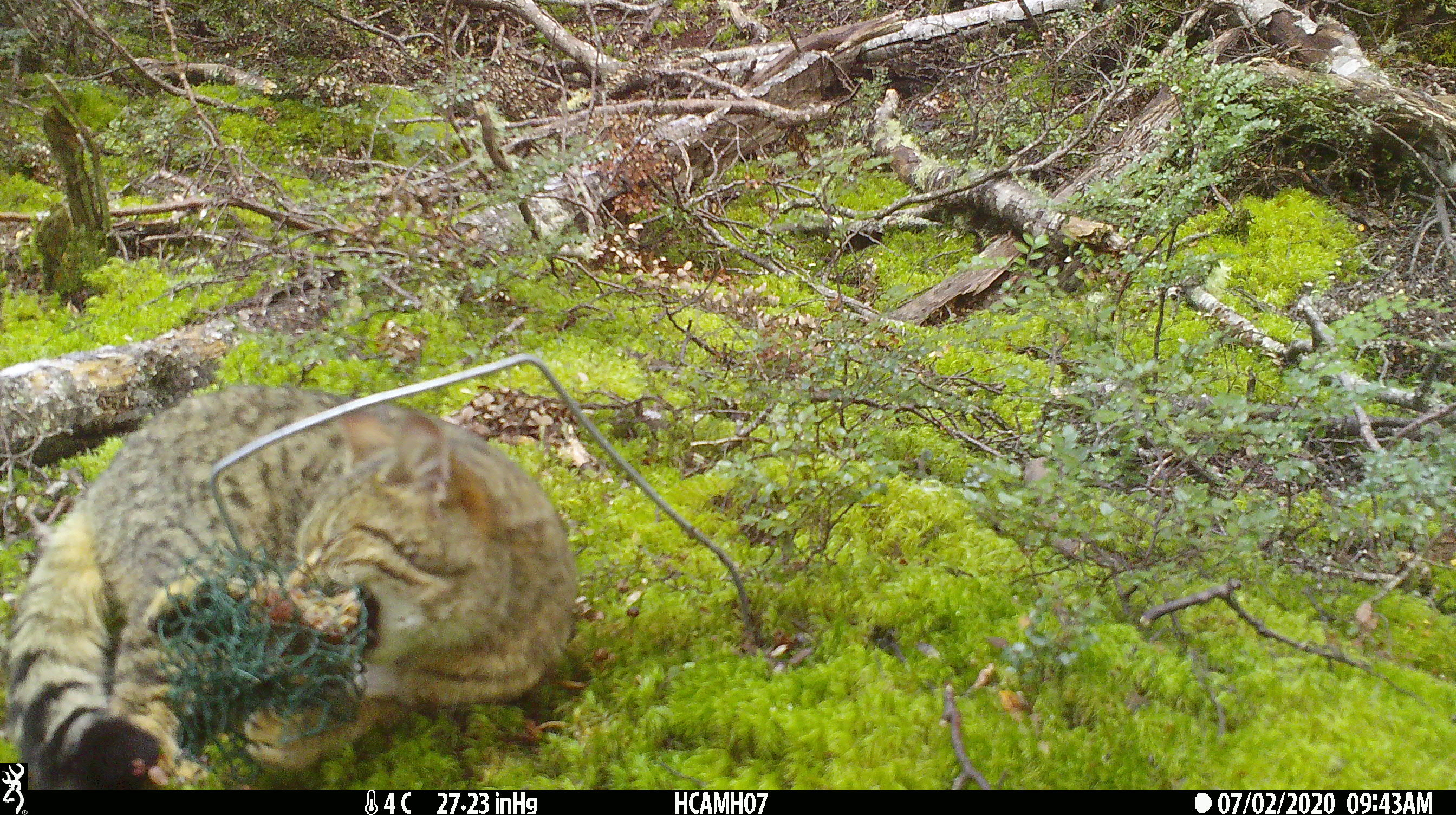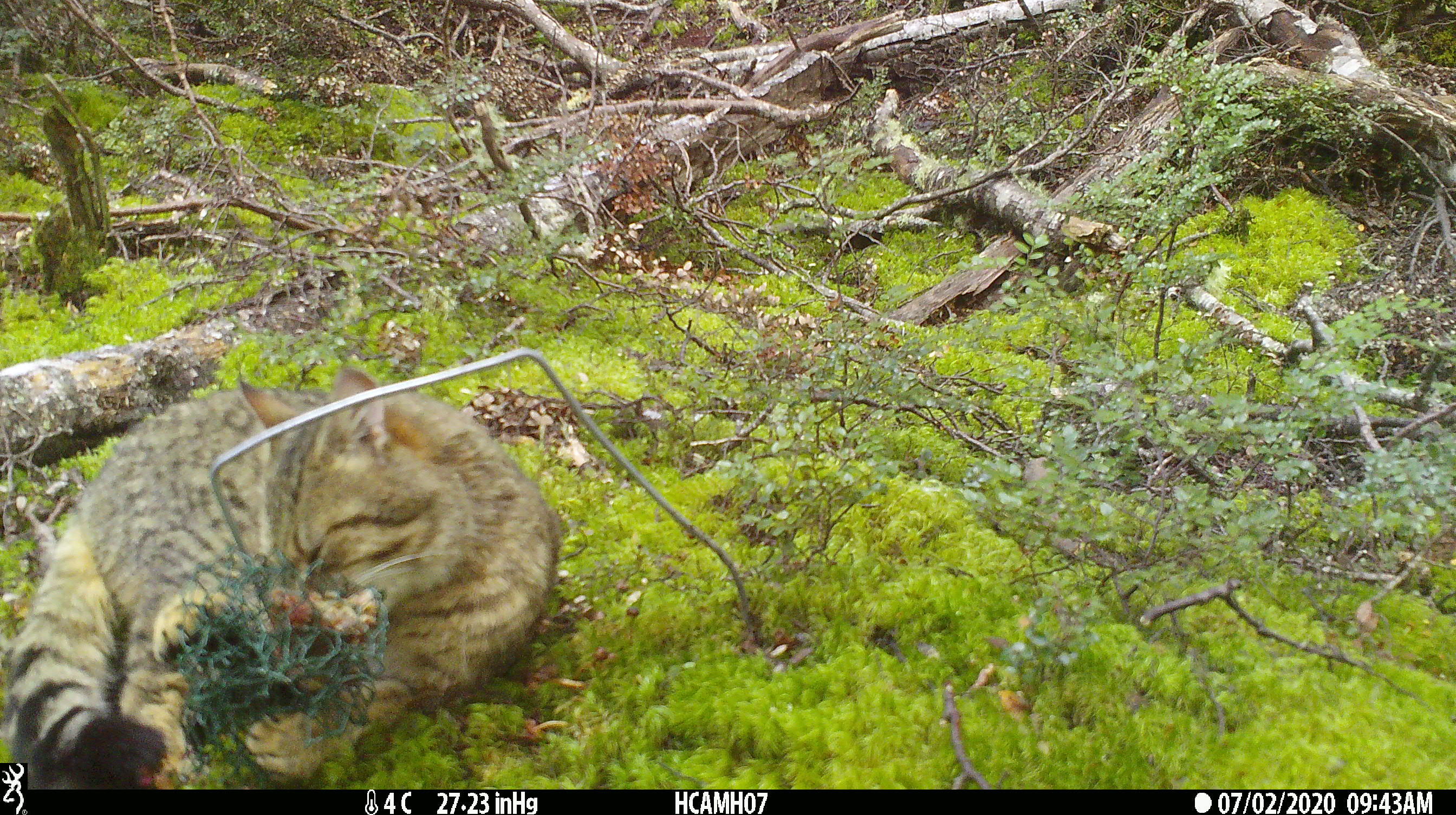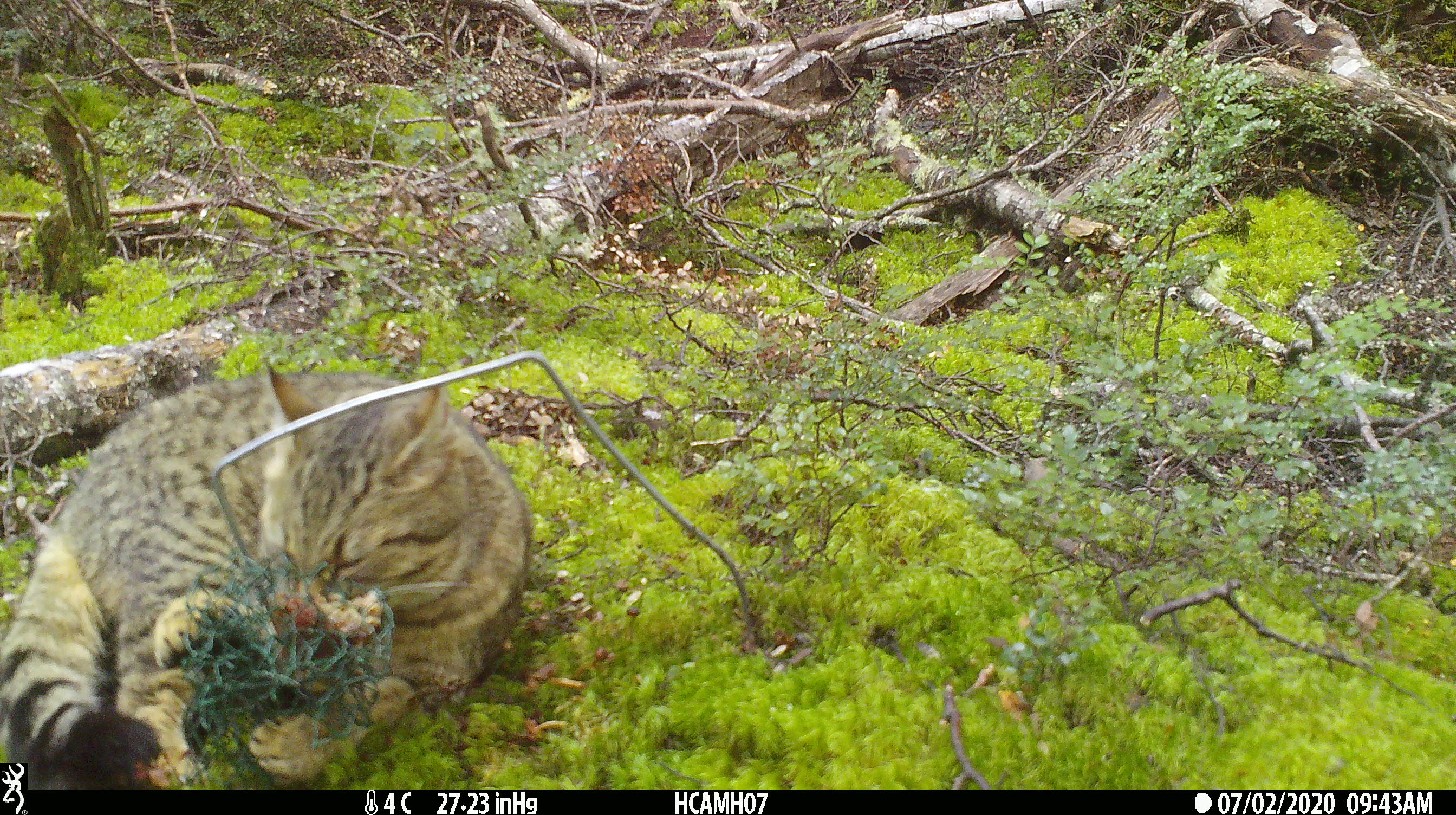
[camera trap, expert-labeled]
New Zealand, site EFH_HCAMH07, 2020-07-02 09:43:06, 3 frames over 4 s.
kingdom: Animalia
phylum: Chordata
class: Mammalia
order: Carnivora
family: Felidae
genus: Felis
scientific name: Felis catus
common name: domestic cat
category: cat